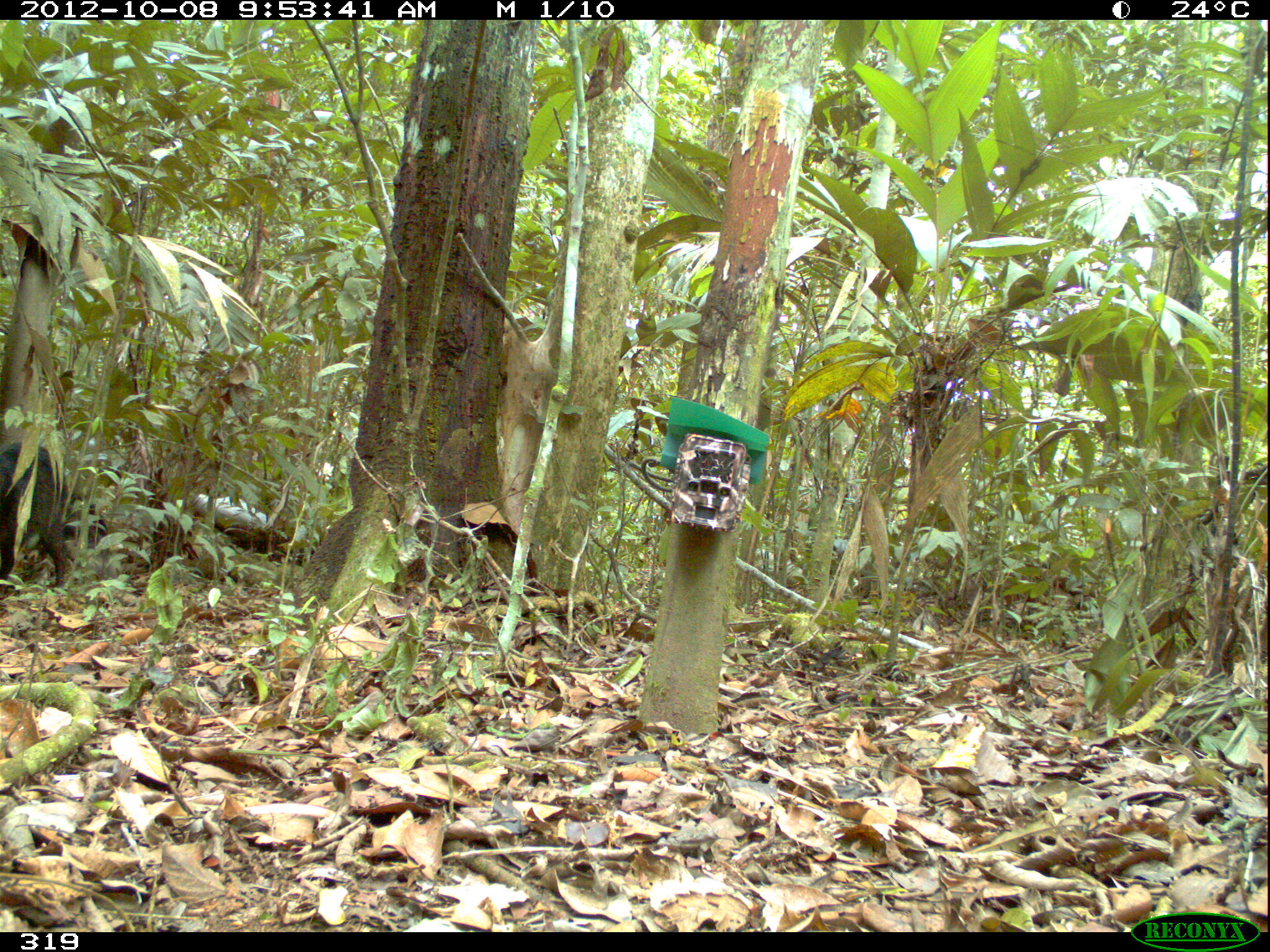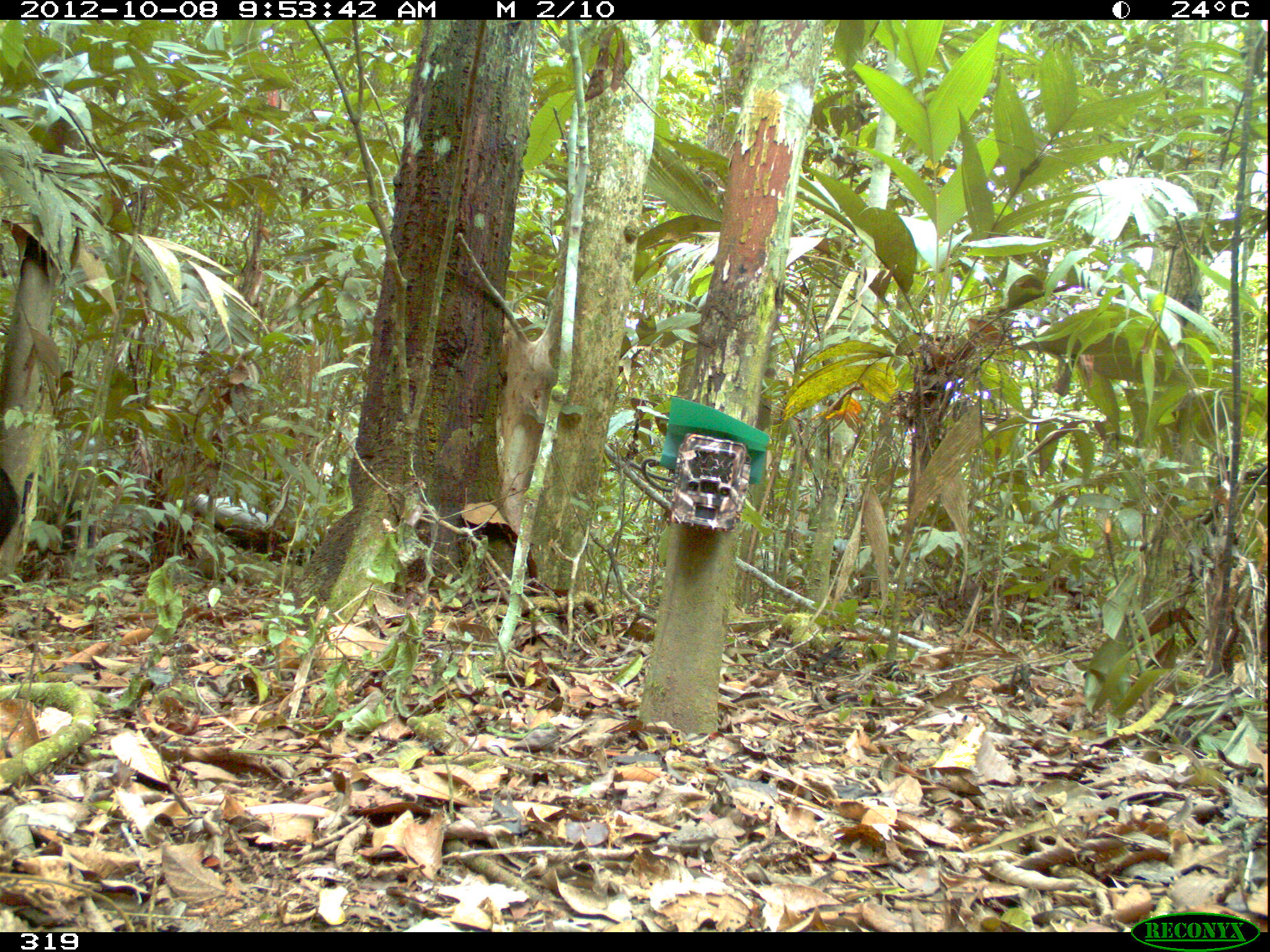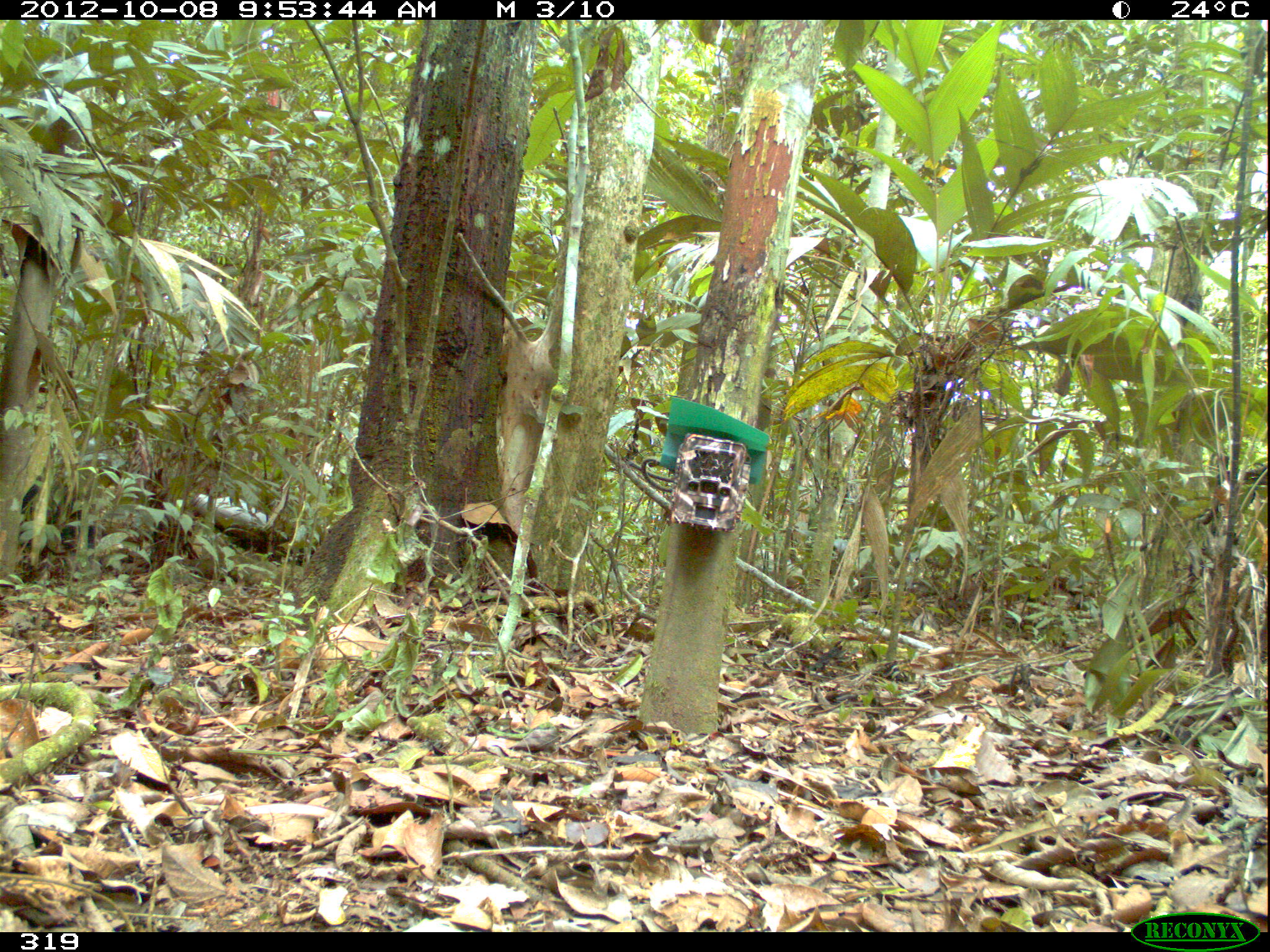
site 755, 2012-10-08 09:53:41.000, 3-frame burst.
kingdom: Animalia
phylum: Chordata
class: Mammalia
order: Artiodactyla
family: Tayassuidae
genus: Tayassu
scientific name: Tayassu pecari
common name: white-lipped peccary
Tayassu pecari (white-lipped peccary).